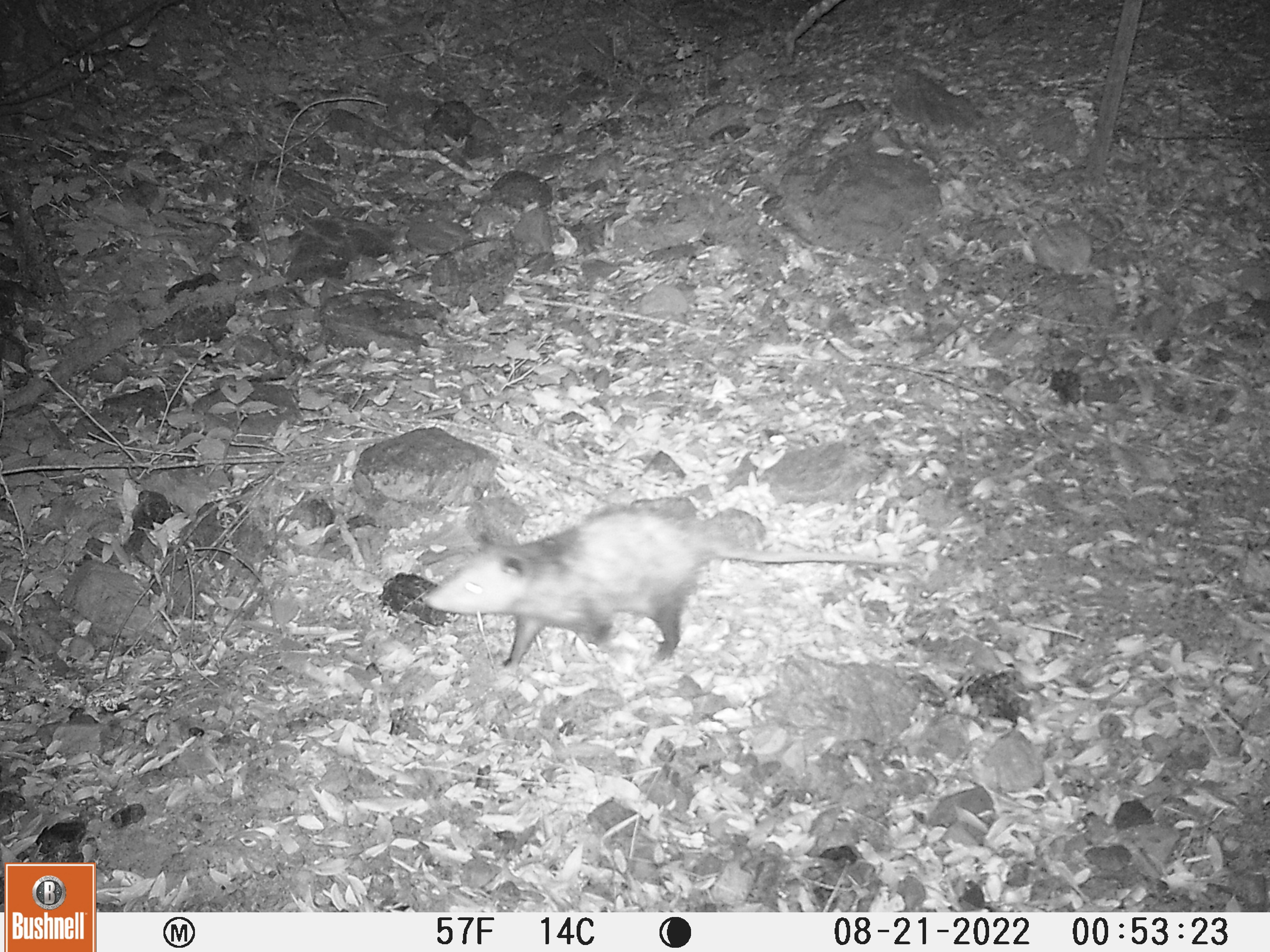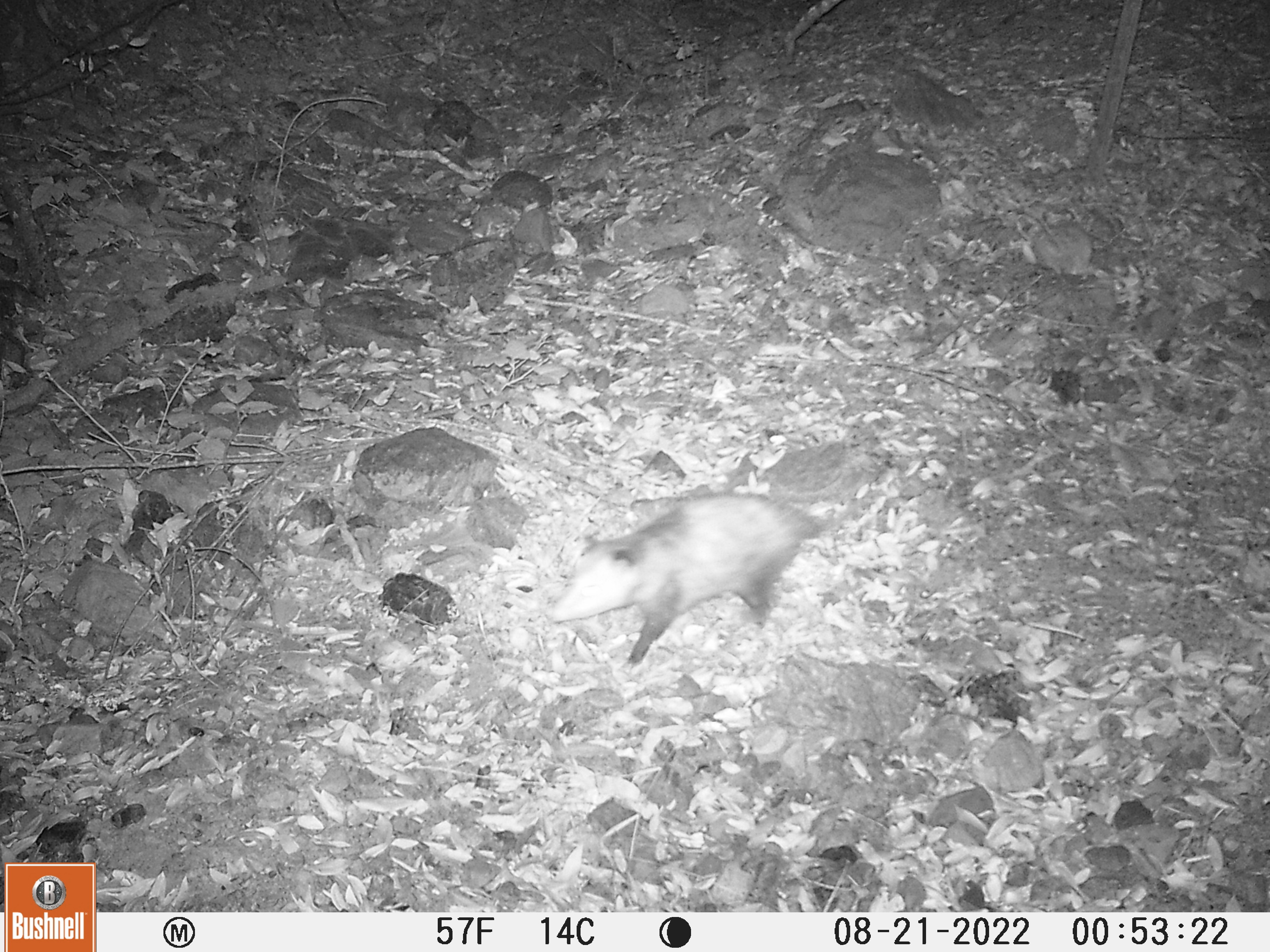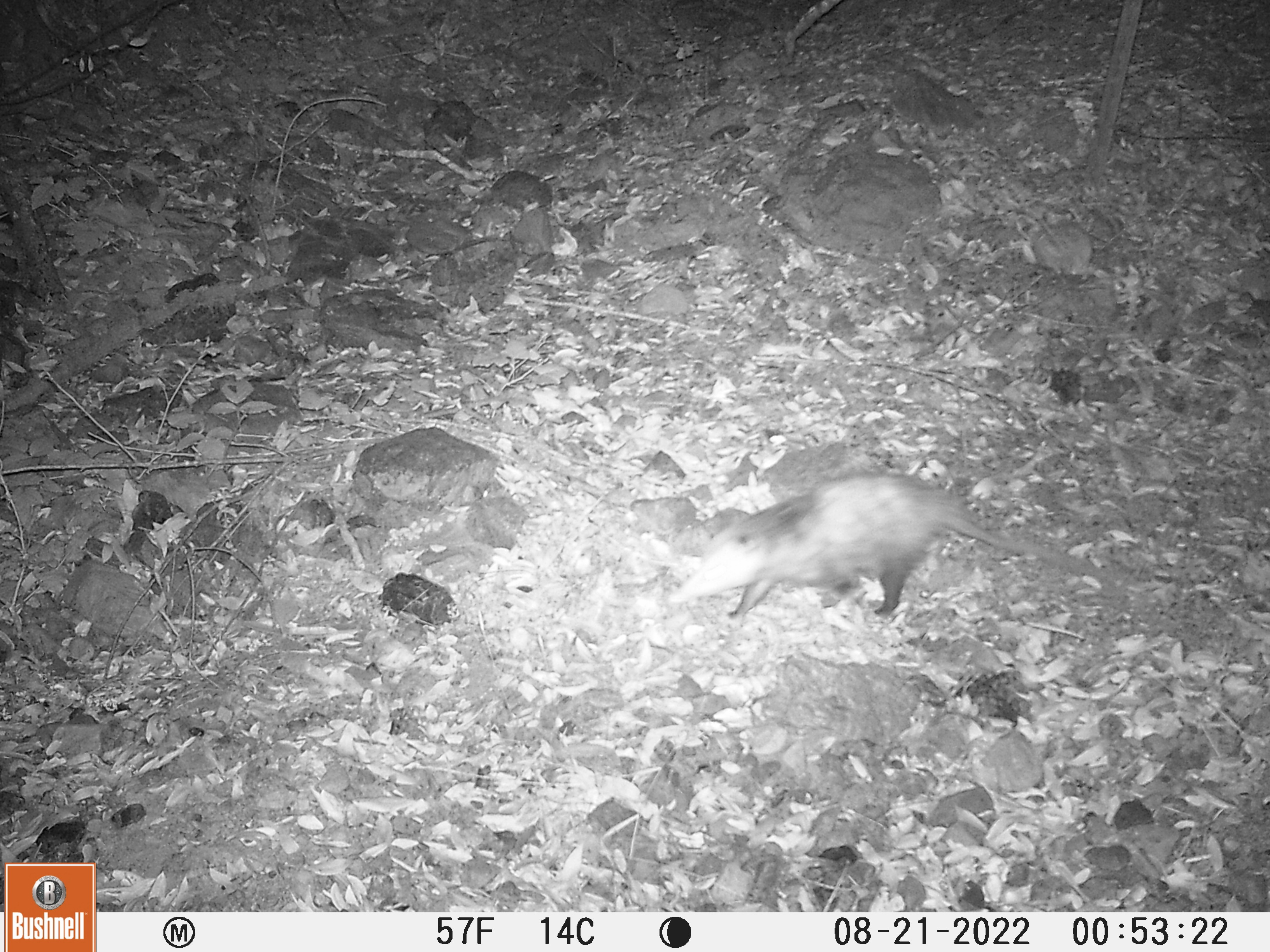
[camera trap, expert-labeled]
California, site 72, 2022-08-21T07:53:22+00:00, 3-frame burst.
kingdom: Animalia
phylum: Chordata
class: Mammalia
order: Didelphimorphia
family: Didelphidae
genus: Didelphis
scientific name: Didelphis virginiana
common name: virginia opossum